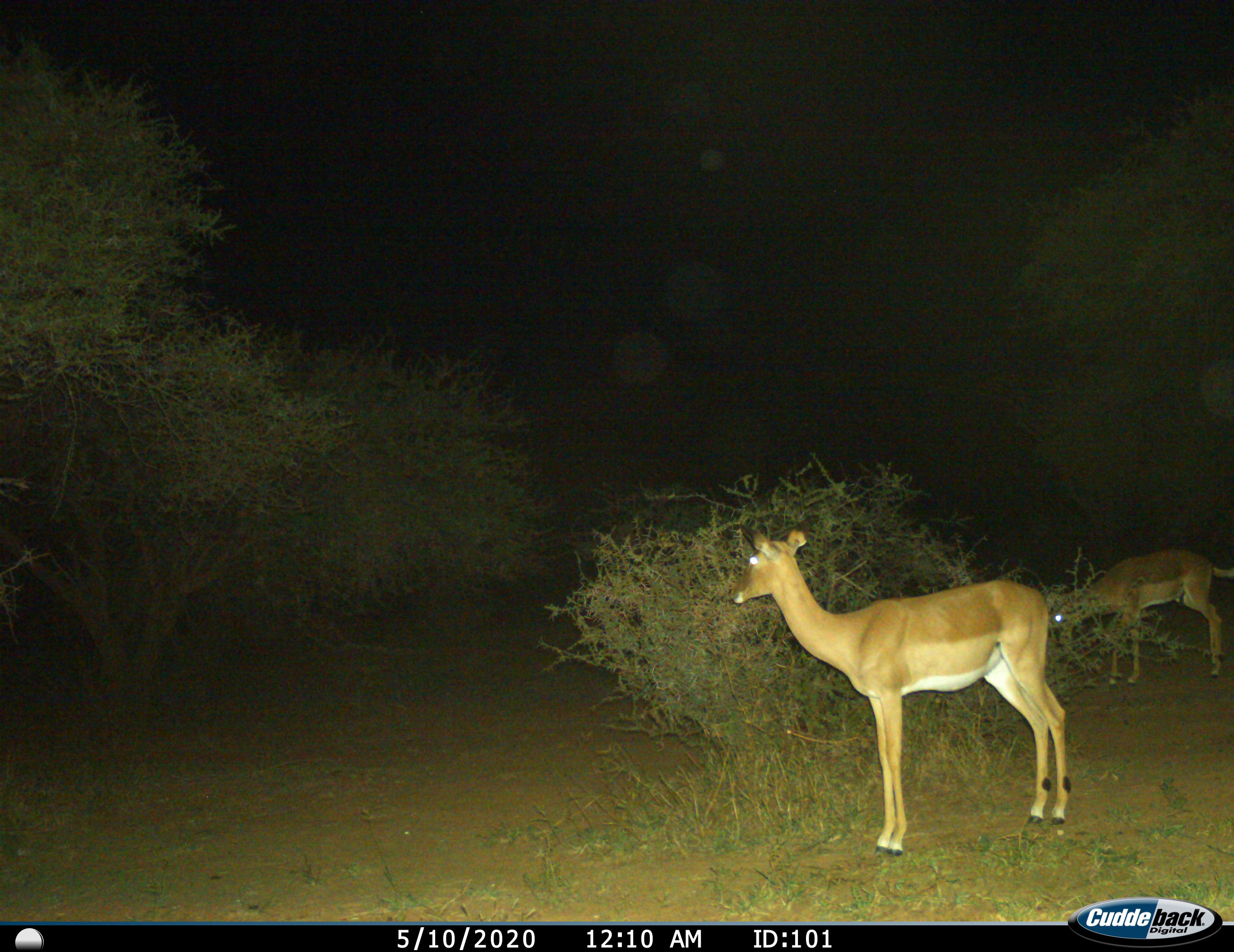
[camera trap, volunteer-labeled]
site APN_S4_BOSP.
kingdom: Animalia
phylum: Chordata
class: Mammalia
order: Artiodactyla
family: Bovidae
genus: Aepyceros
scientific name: Aepyceros melampus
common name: impala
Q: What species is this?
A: Impala (Aepyceros melampus).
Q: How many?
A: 2.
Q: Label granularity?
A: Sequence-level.